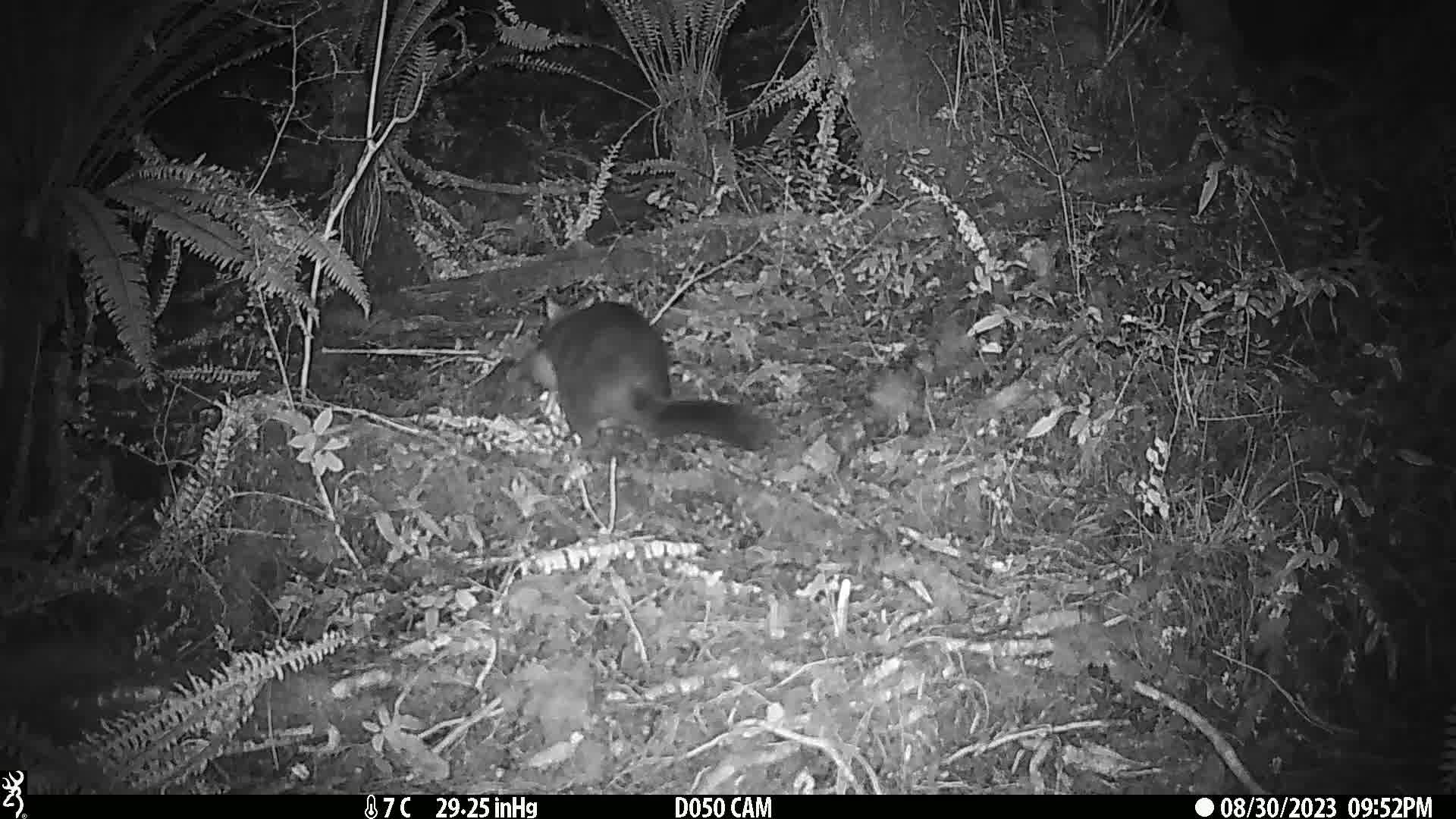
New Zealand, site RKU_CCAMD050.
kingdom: Animalia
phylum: Chordata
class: Mammalia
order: Diprotodontia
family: Phalangeridae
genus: Trichosurus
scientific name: Trichosurus vulpecula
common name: common brushtail possum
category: possum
Possum (common brushtail possum) (Trichosurus vulpecula).